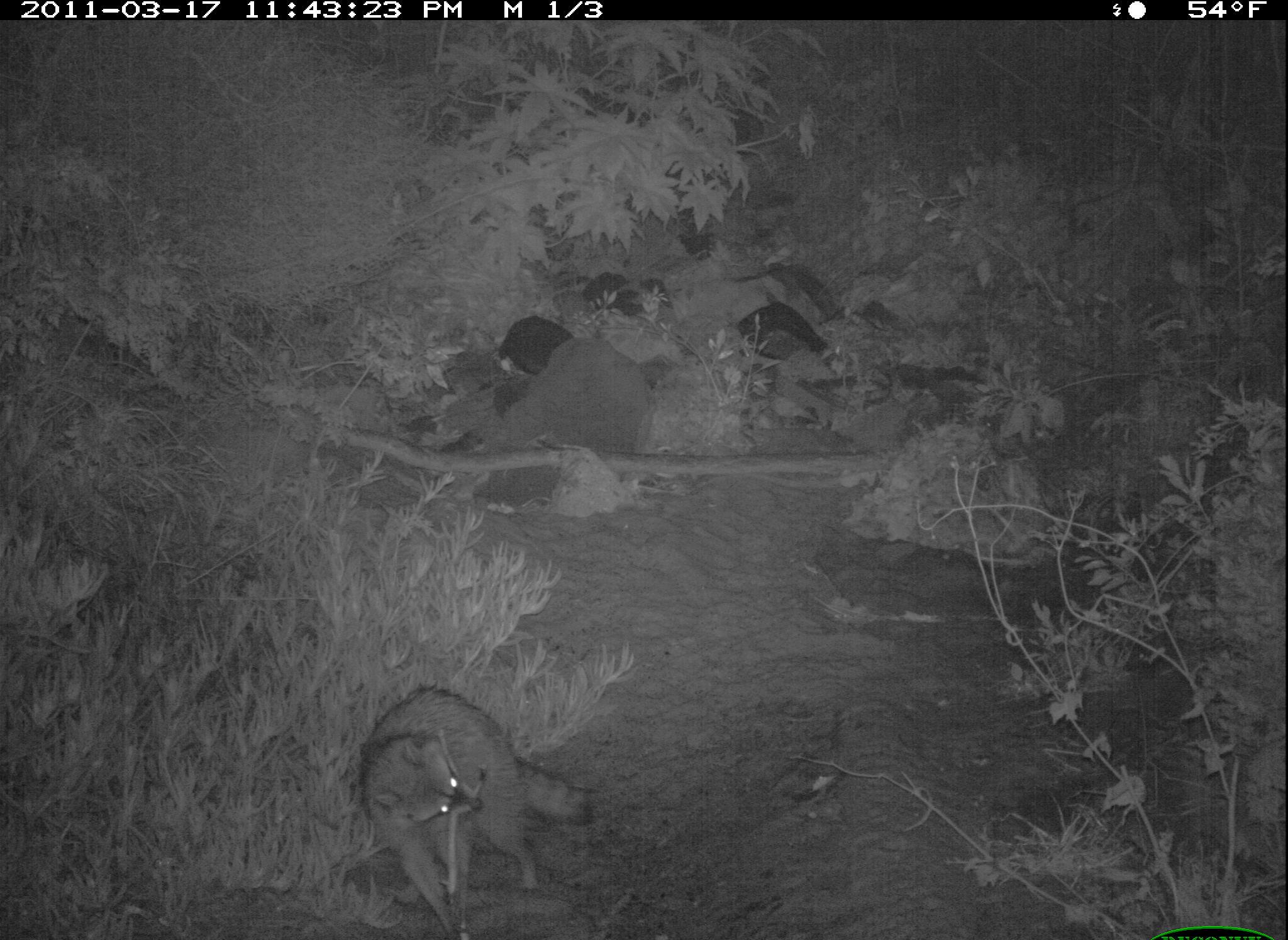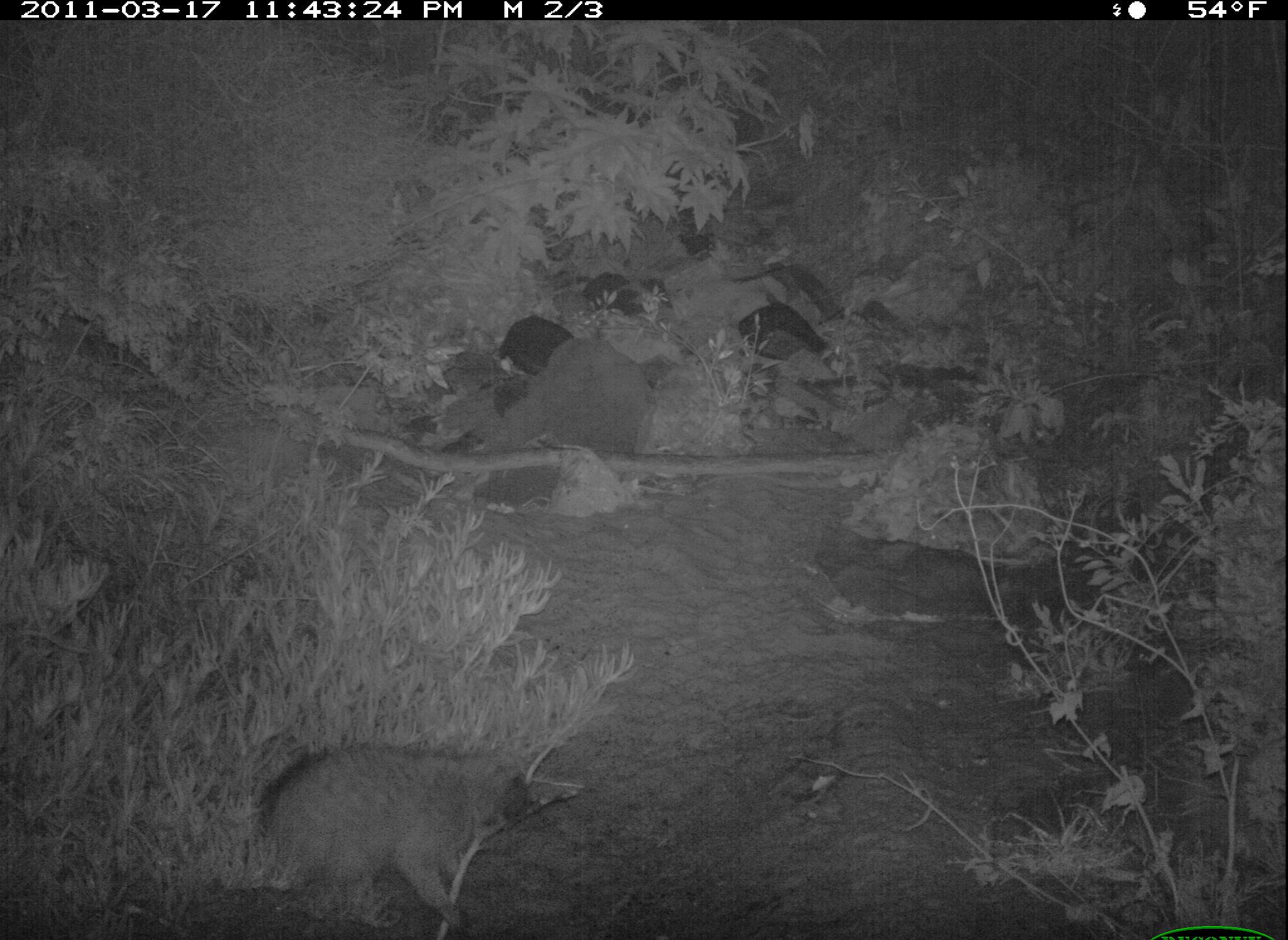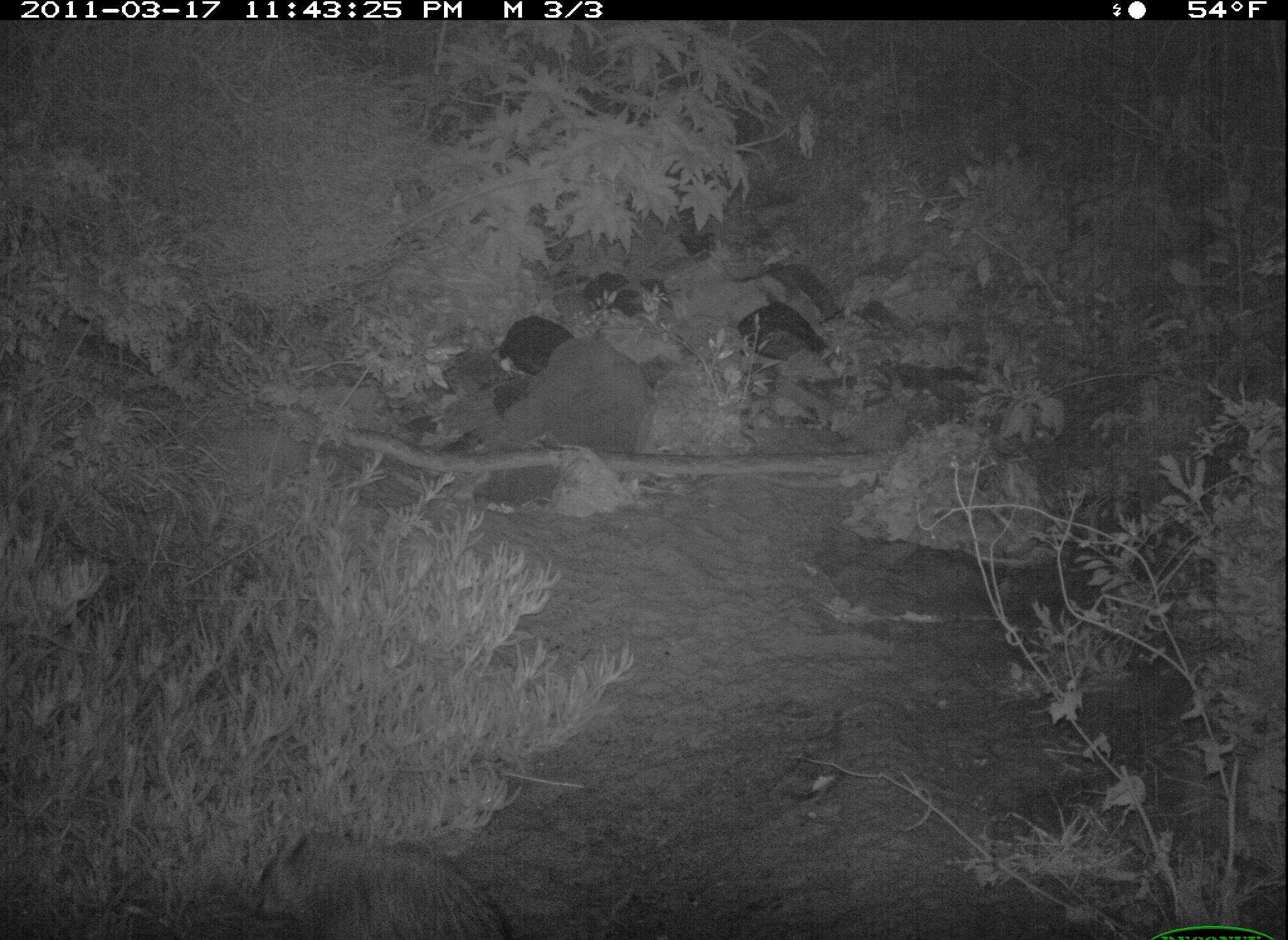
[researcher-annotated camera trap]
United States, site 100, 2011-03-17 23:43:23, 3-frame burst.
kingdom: Animalia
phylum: Chordata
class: Mammalia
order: Carnivora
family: Procyonidae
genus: Procyon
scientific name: Procyon lotor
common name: raccoon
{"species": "raccoon (Procyon lotor)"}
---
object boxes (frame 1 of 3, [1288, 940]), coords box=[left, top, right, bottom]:
raccoon: box=[290, 672, 613, 940]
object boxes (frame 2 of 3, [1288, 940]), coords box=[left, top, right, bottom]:
raccoon: box=[229, 722, 551, 935]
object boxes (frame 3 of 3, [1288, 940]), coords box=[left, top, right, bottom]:
raccoon: box=[237, 830, 510, 940]